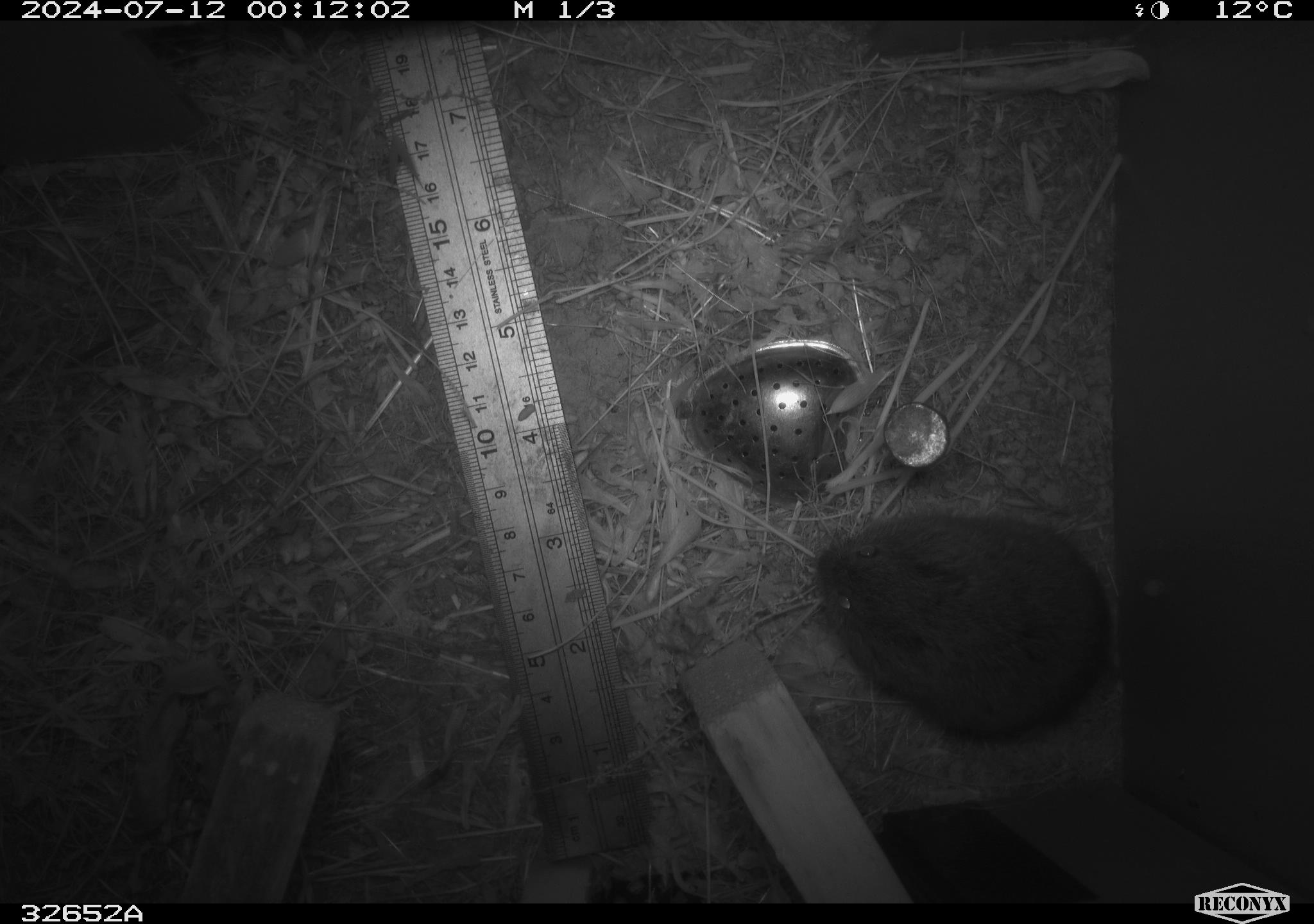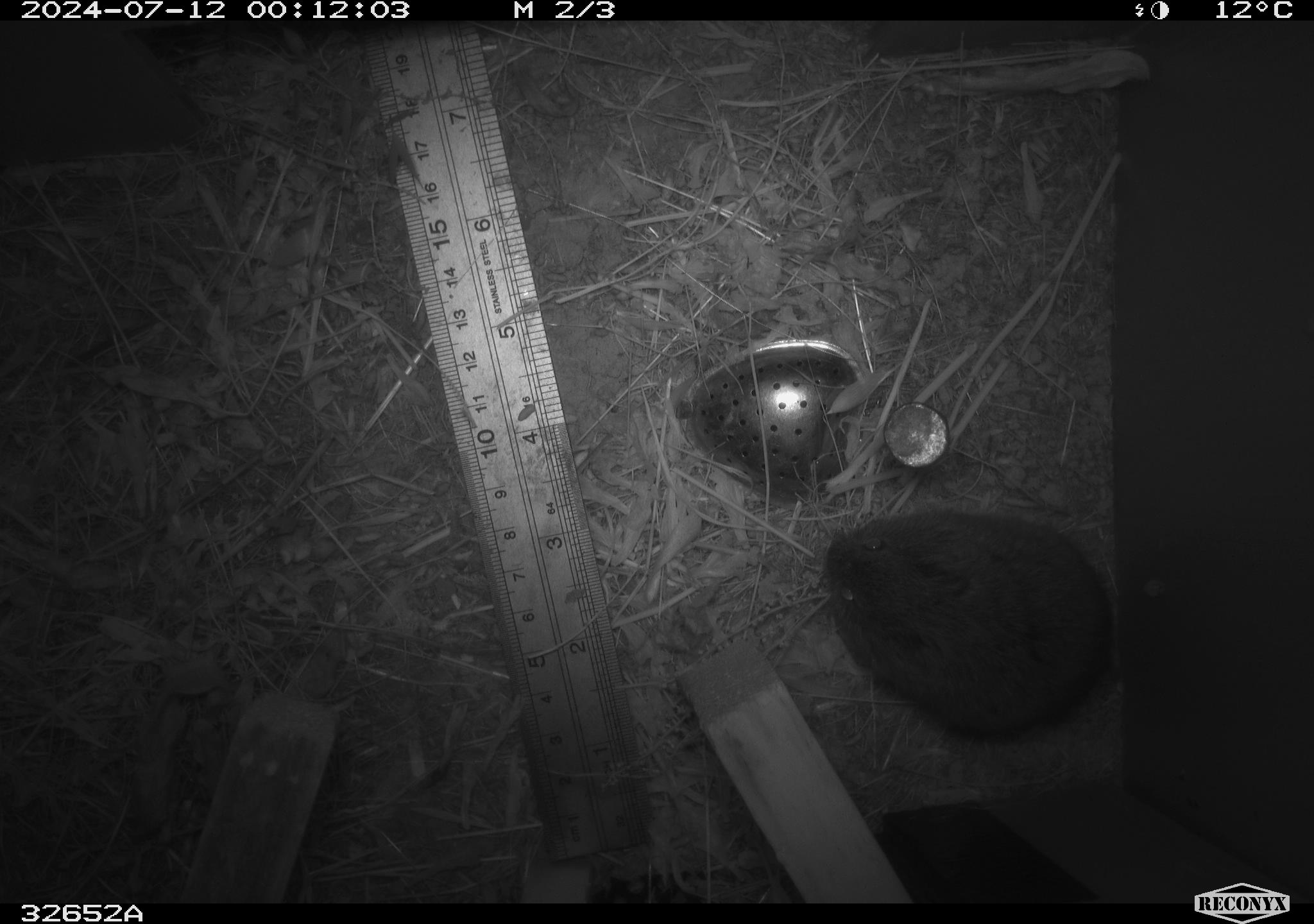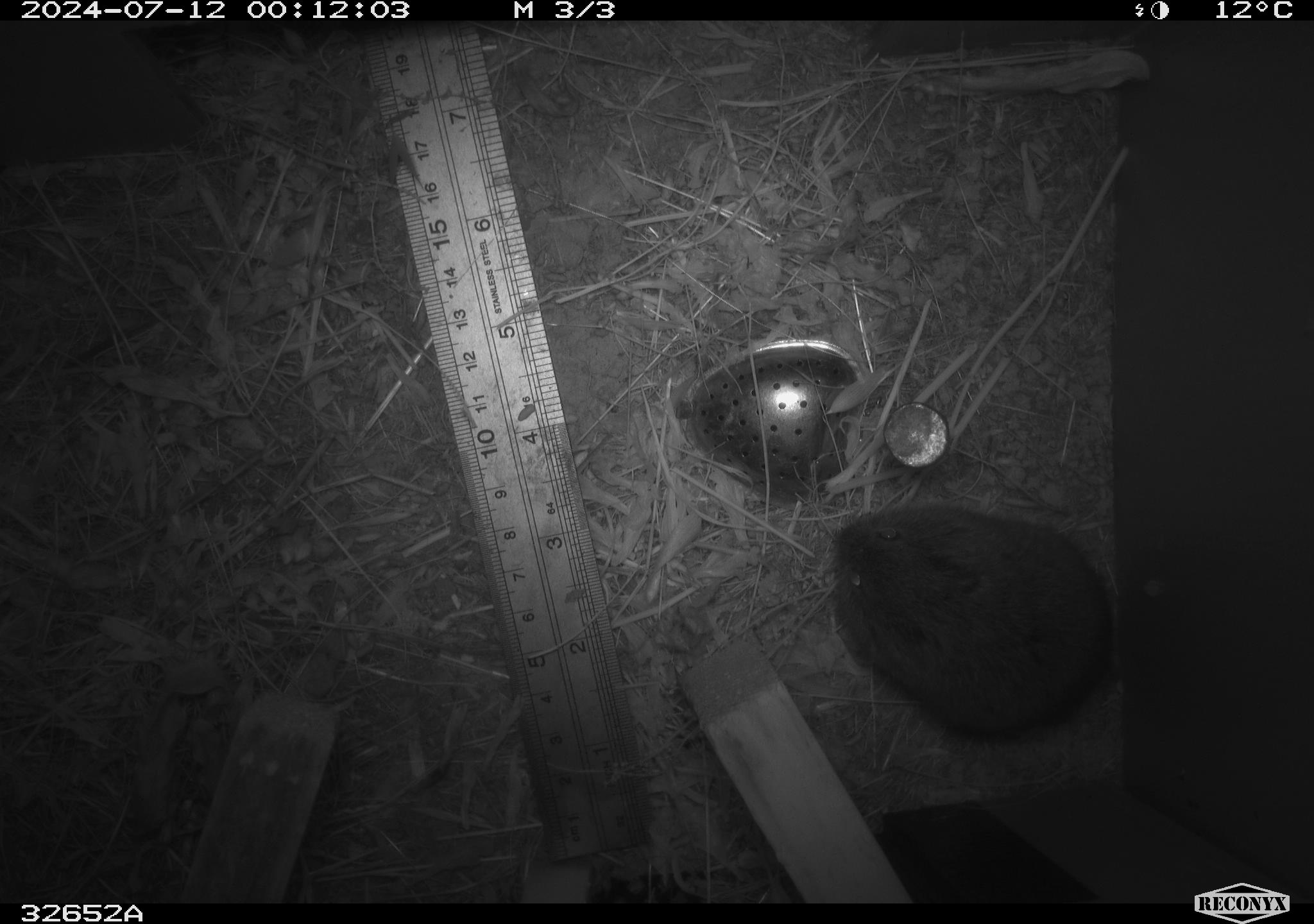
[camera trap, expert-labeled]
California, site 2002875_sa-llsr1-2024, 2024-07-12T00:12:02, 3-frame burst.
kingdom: Animalia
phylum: Chordata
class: Mammalia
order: Rodentia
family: Cricetidae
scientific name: Arvicolinae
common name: voles, lemmings, and muskrats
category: arvicolinae subfamily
Arvicolinae subfamily (voles, lemmings, and muskrats) (Arvicolinae).